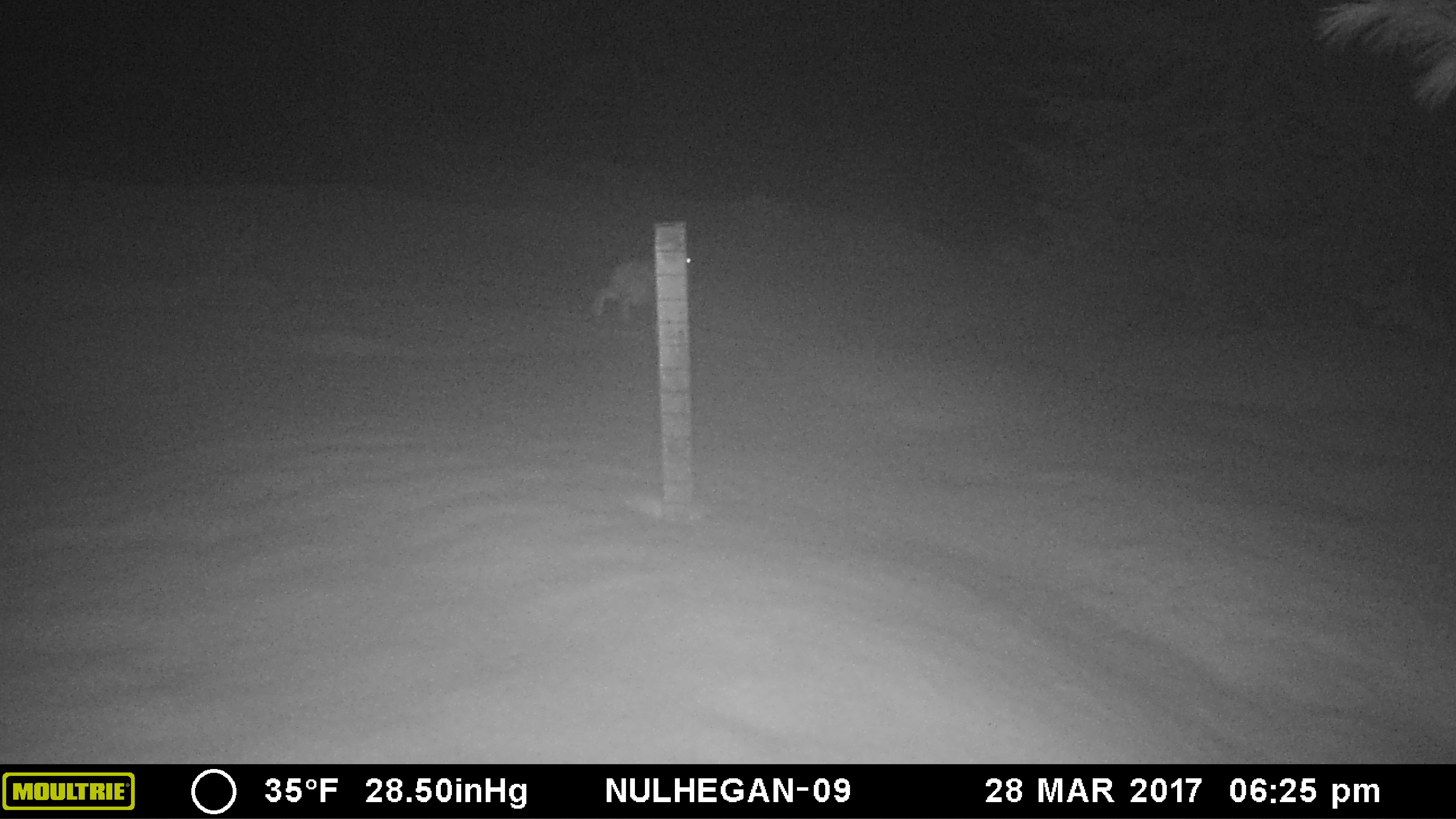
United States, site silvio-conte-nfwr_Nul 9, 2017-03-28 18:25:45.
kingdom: Animalia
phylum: Chordata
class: Mammalia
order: Lagomorpha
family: Leporidae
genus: Lepus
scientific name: Lepus americanus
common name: snowshoe hare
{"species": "snowshoe hare (Lepus americanus)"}